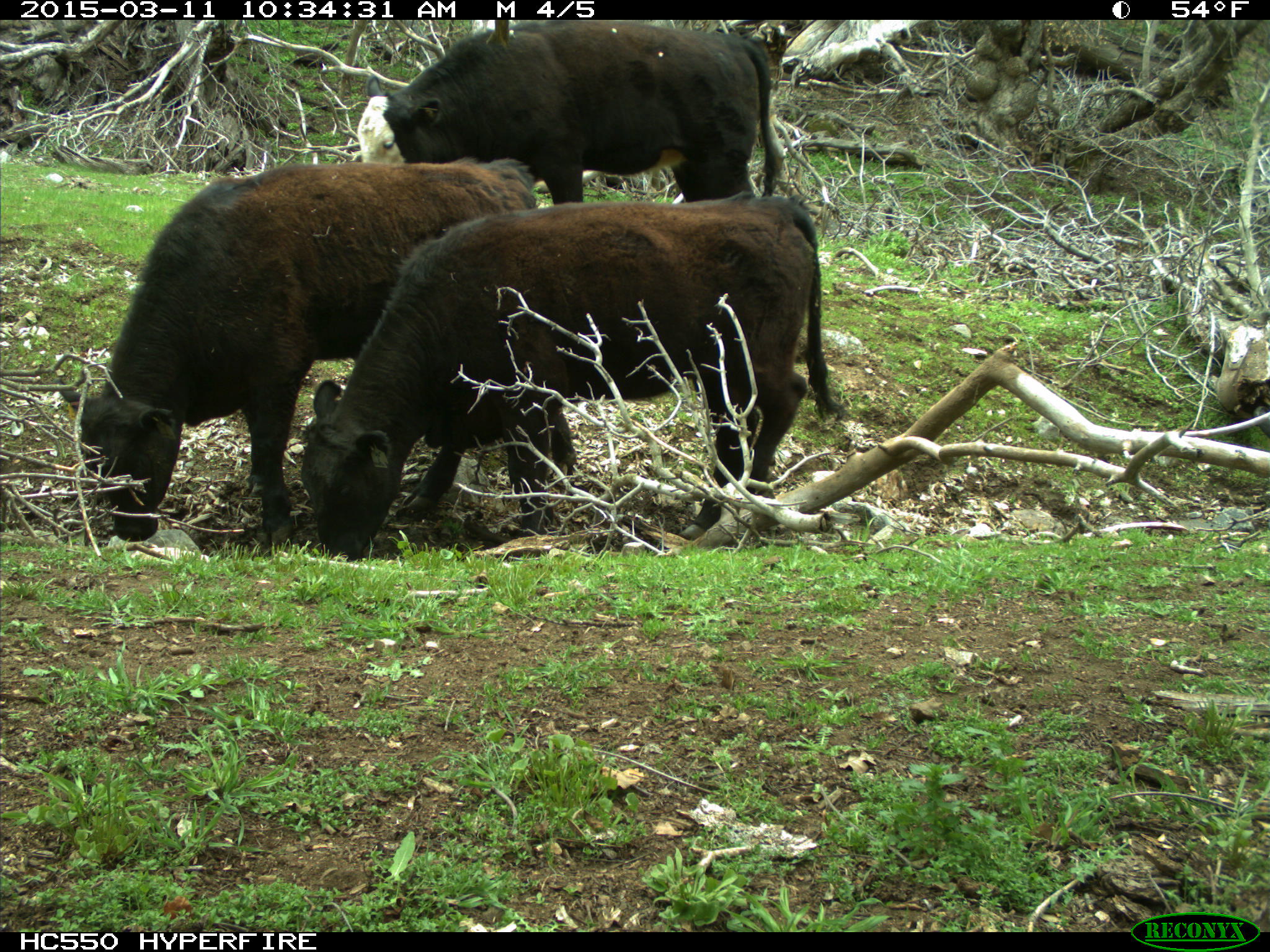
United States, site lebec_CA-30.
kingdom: Animalia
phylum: Chordata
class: Mammalia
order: Artiodactyla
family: Bovidae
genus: Bos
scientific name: Bos taurus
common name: domestic cow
Bos taurus (domestic cow).